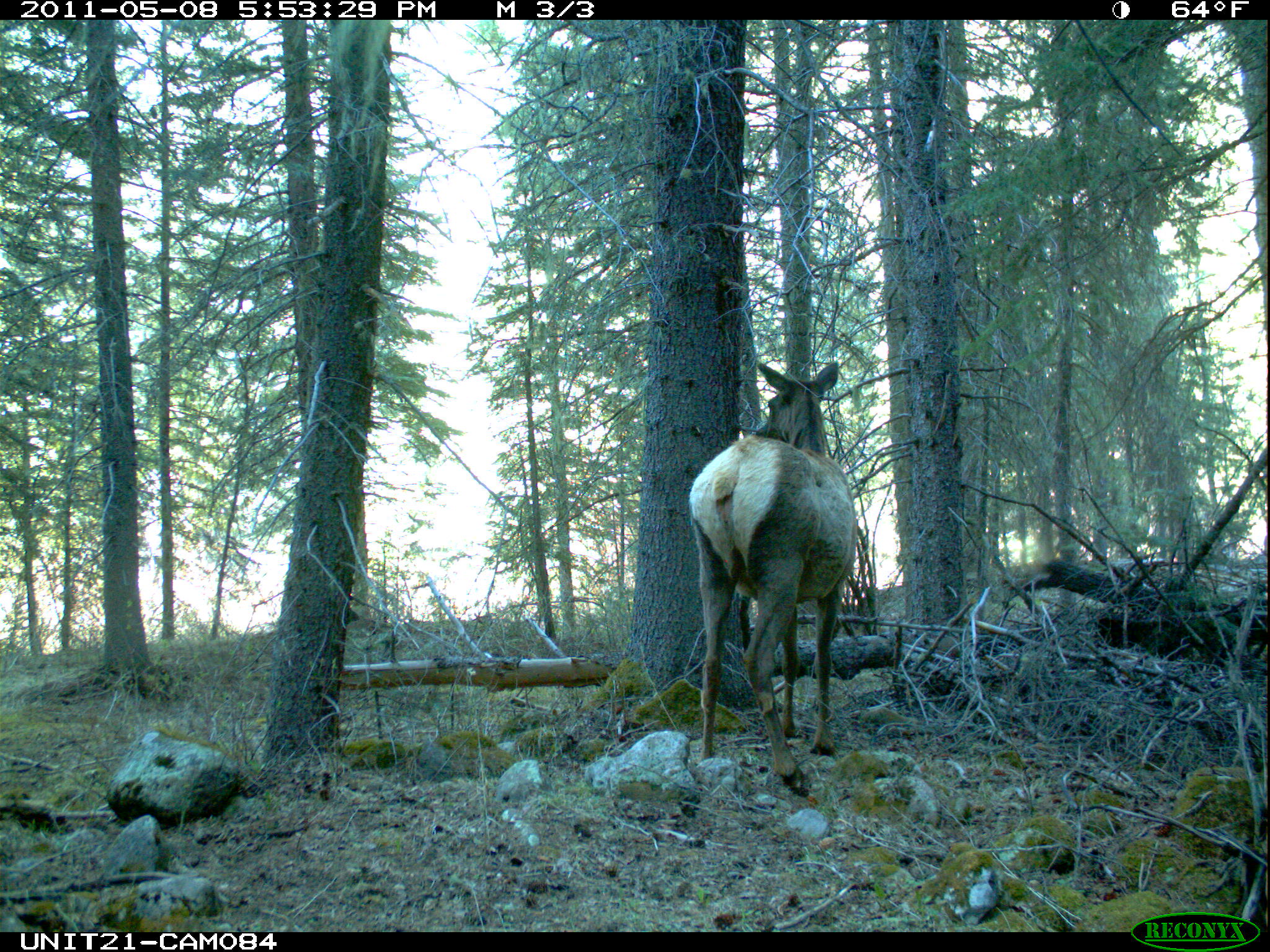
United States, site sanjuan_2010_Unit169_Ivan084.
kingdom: Animalia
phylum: Chordata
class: Mammalia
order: Artiodactyla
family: Cervidae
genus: Cervus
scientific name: Cervus elaphus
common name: red deer